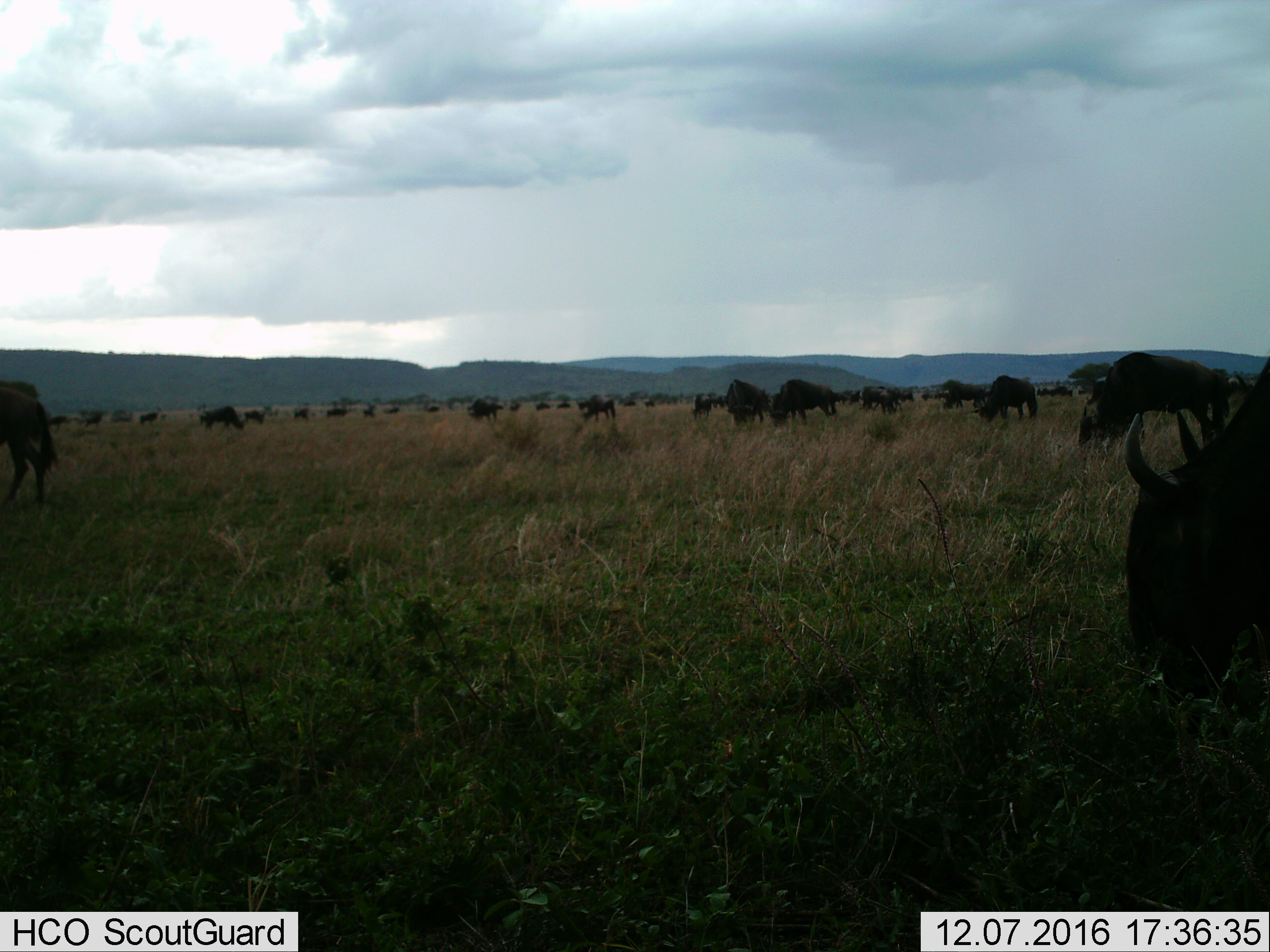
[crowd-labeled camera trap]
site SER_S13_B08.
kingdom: Animalia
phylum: Chordata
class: Mammalia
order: Artiodactyla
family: Bovidae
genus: Connochaetes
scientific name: Connochaetes taurinus taurinus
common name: blue wildebeest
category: wildebeestblue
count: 11-50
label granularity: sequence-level